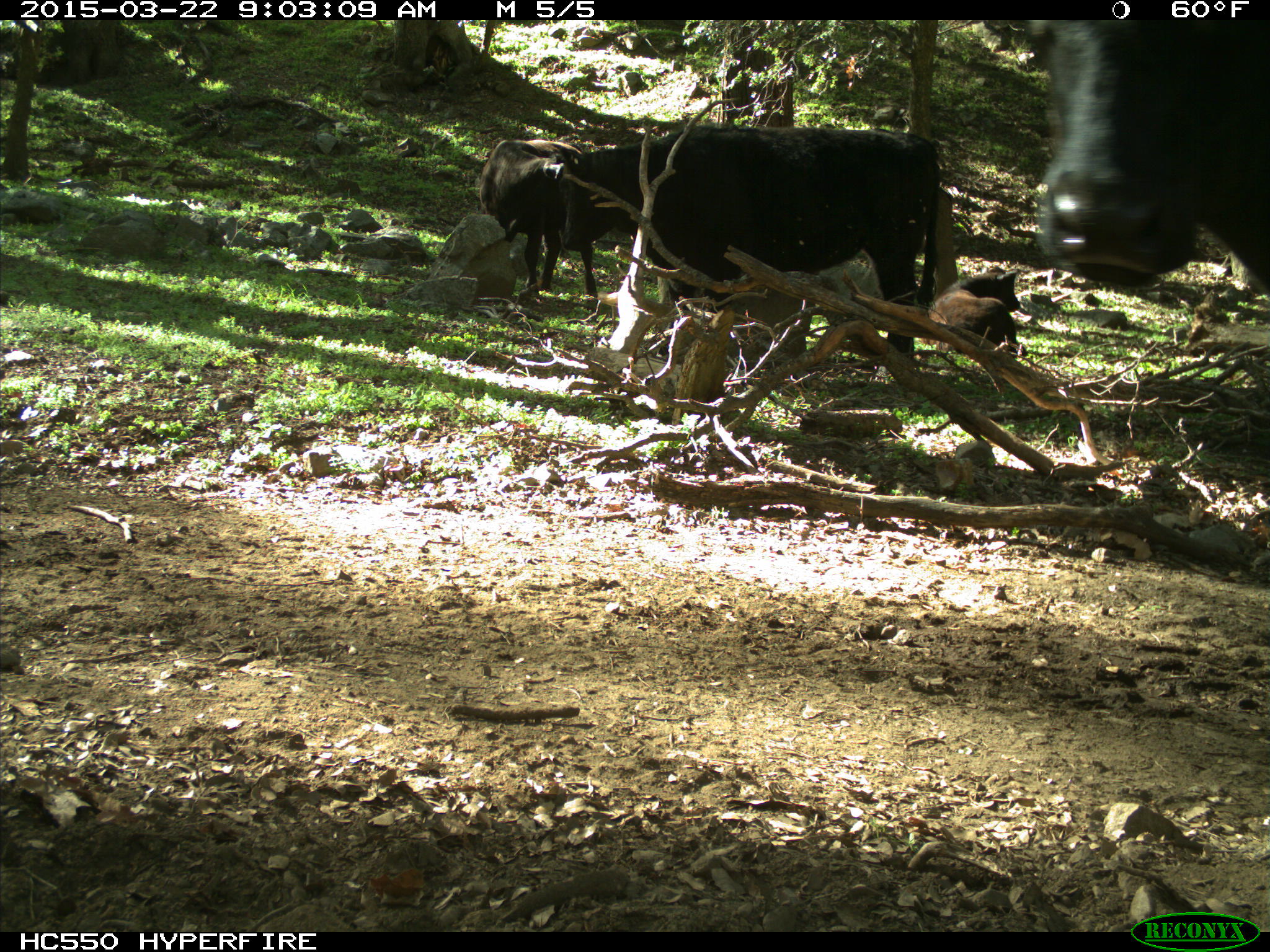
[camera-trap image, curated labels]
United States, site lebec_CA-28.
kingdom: Animalia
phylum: Chordata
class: Mammalia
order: Artiodactyla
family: Bovidae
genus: Bos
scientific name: Bos taurus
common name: domestic cow